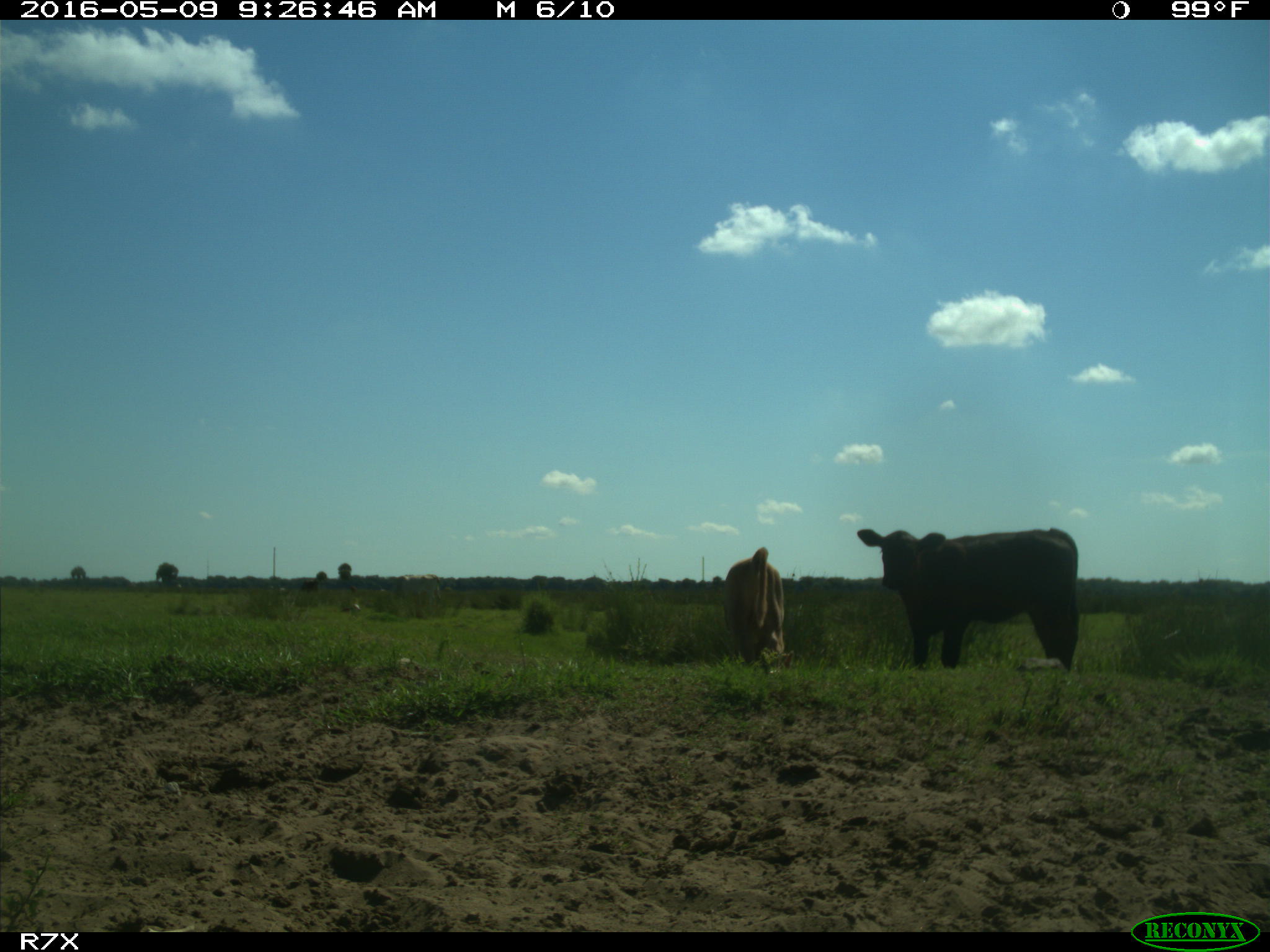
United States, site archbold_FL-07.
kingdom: Animalia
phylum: Chordata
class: Mammalia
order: Artiodactyla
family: Bovidae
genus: Bos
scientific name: Bos taurus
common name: domestic cow